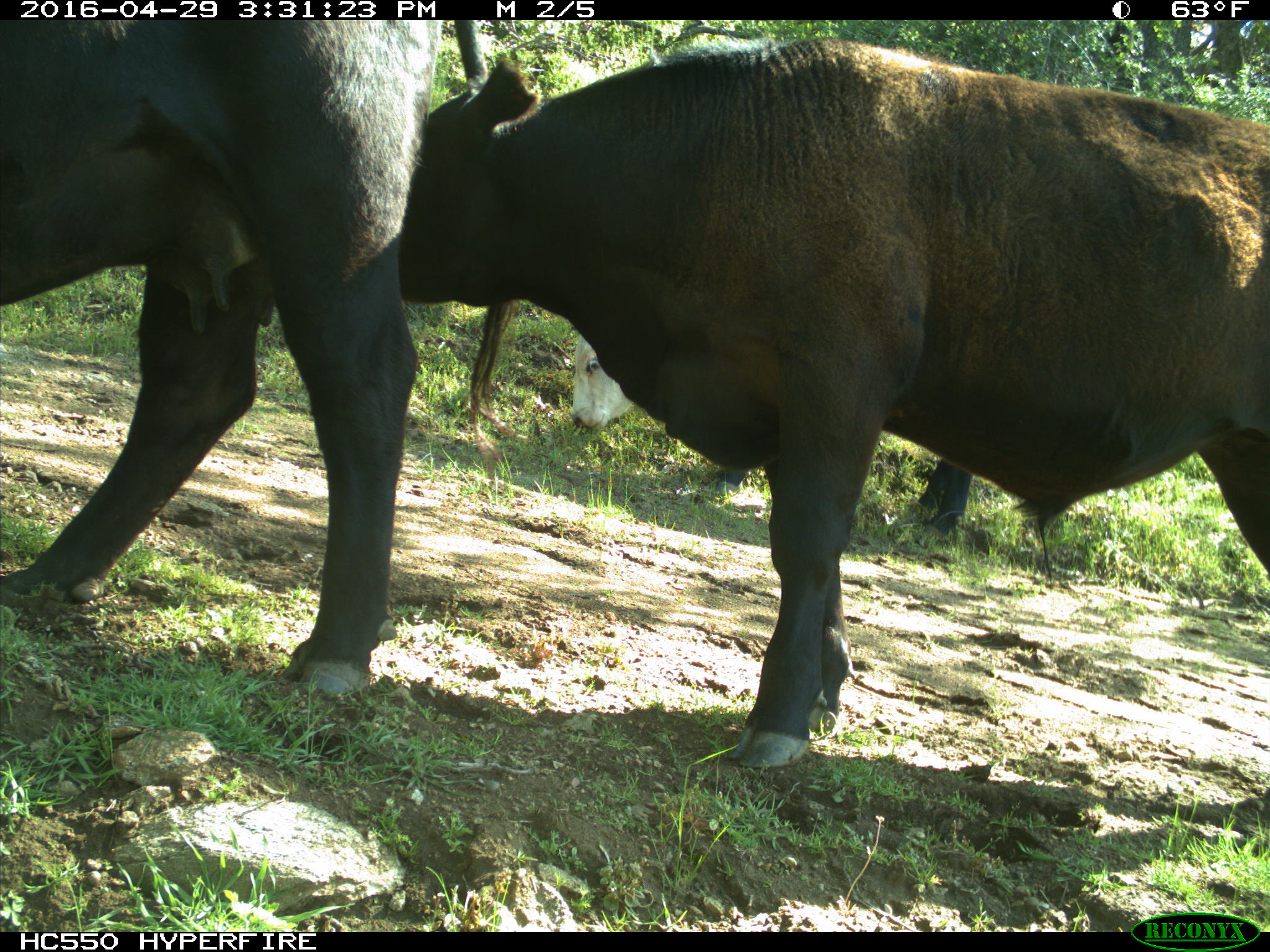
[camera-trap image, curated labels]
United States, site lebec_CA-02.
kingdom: Animalia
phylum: Chordata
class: Mammalia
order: Artiodactyla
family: Bovidae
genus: Bos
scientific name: Bos taurus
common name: domestic cow